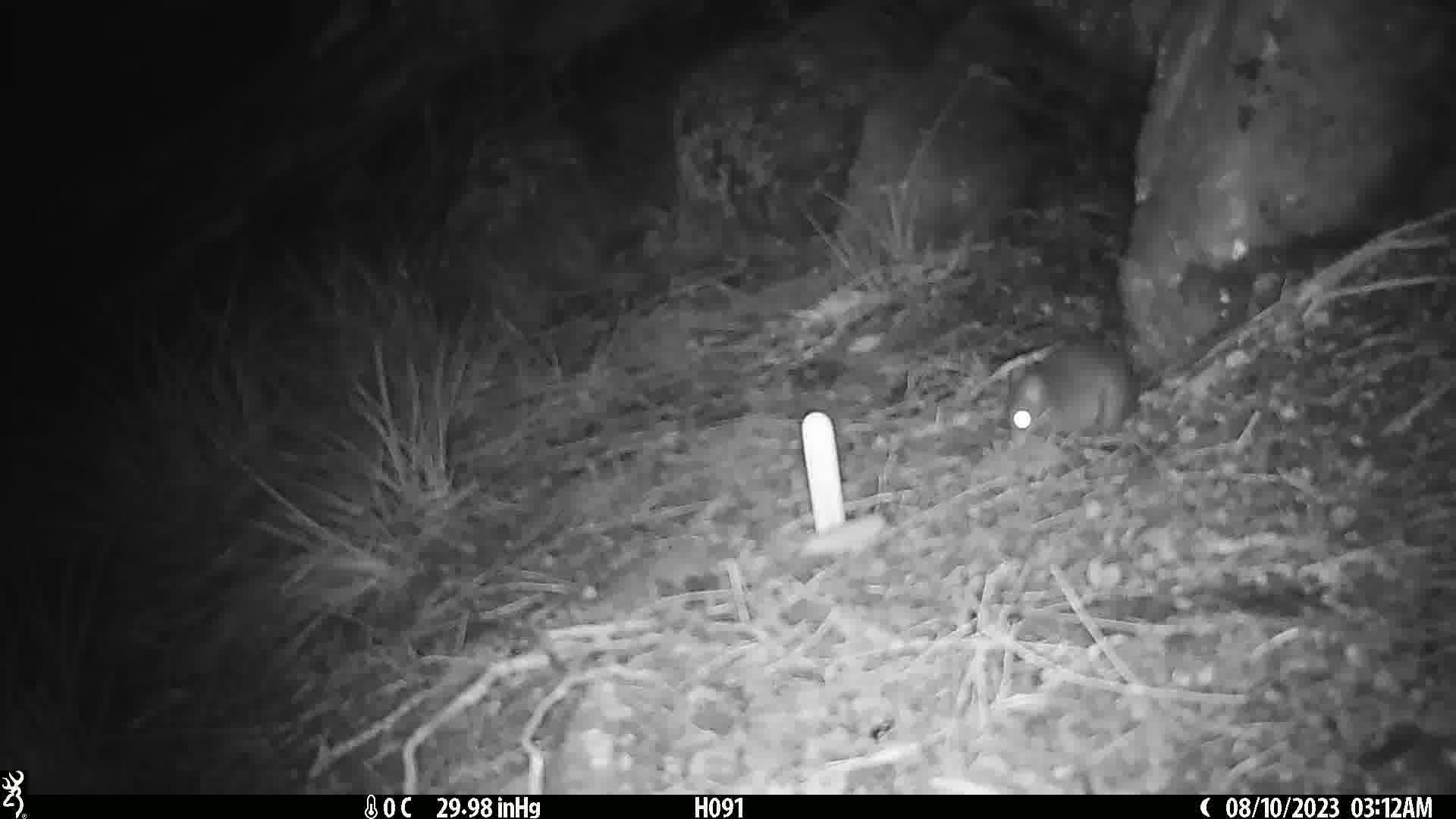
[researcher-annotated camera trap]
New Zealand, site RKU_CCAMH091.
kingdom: Animalia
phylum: Chordata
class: Mammalia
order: Rodentia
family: Muridae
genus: Rattus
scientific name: Rattus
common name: rat